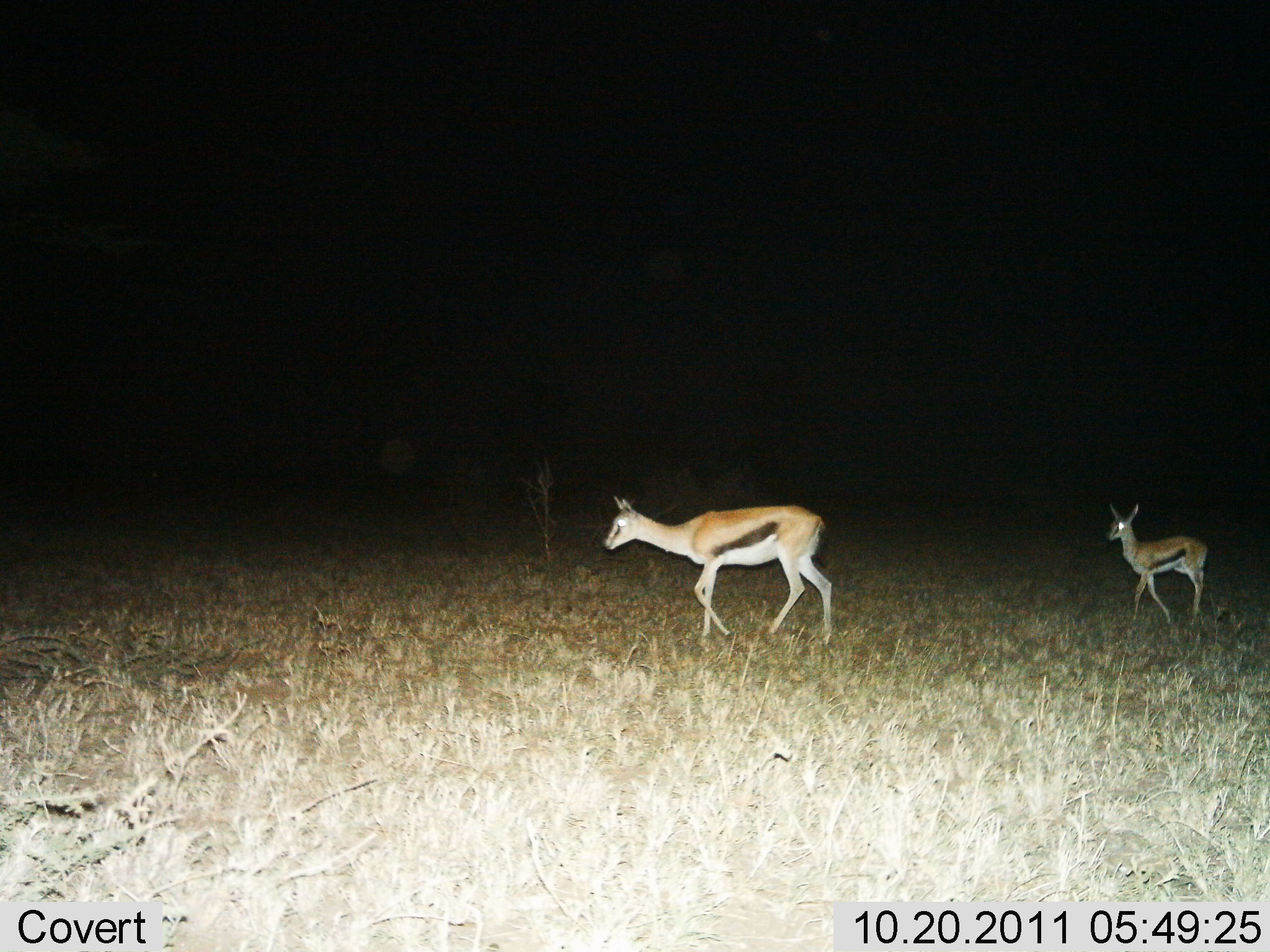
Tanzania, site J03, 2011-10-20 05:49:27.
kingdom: Animalia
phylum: Chordata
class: Mammalia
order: Artiodactyla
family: Bovidae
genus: Eudorcas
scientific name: Eudorcas thomsonii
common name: thomson's gazelle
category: gazellethomsons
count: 2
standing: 31%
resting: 0%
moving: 69%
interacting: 0%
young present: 54%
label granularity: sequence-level